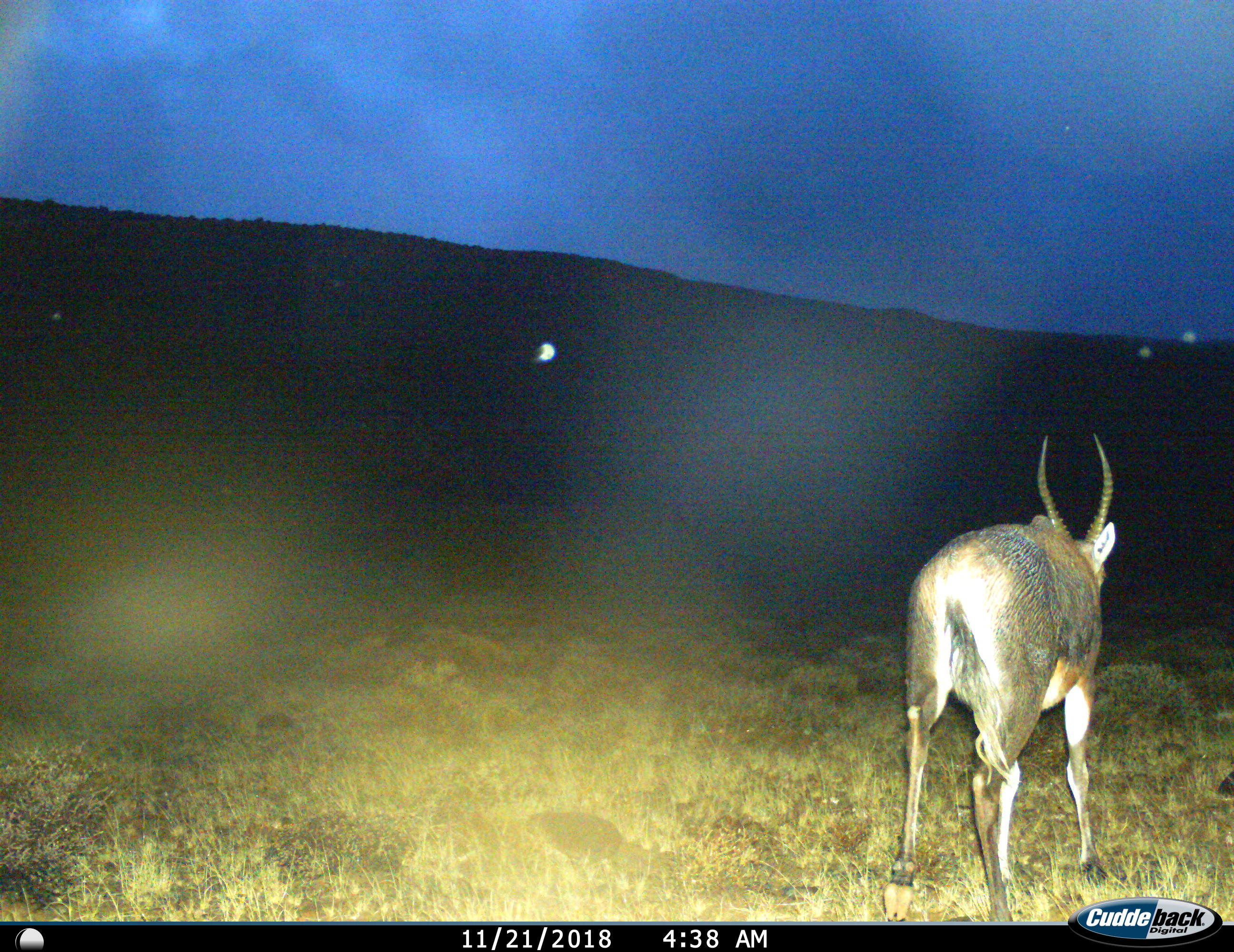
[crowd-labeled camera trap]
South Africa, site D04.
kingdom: Animalia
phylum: Chordata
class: Mammalia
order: Artiodactyla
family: Bovidae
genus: Damaliscus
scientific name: Damaliscus pygargus phillipsi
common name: blesbok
Blesbok (Damaliscus pygargus phillipsi), count 1. Behavior (volunteer vote fractions): standing 67%, resting 0%, moving 33%, interacting 0%. Young present (vote fraction): 0%. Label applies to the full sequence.